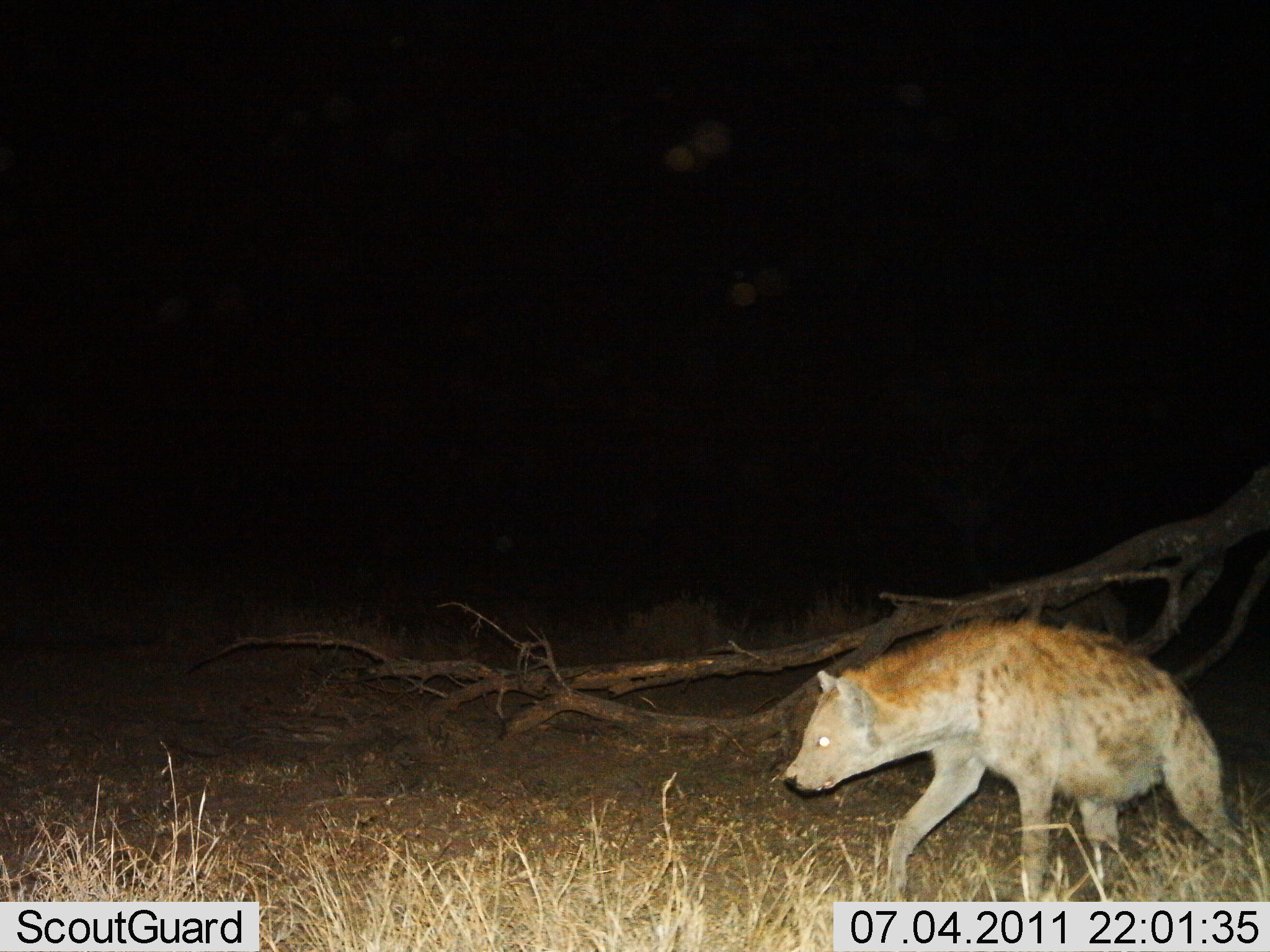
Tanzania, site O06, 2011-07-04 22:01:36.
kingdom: Animalia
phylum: Chordata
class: Mammalia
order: Carnivora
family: Hyaenidae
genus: Crocuta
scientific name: Crocuta crocuta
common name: spotted hyena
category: hyenaspotted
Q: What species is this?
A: Hyenaspotted (spotted hyena) (Crocuta crocuta).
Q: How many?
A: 1.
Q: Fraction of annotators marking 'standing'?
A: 9%.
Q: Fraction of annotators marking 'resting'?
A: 0%.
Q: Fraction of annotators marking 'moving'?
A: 100%.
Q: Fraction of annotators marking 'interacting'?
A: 0%.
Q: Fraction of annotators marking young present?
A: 0%.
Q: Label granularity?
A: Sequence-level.